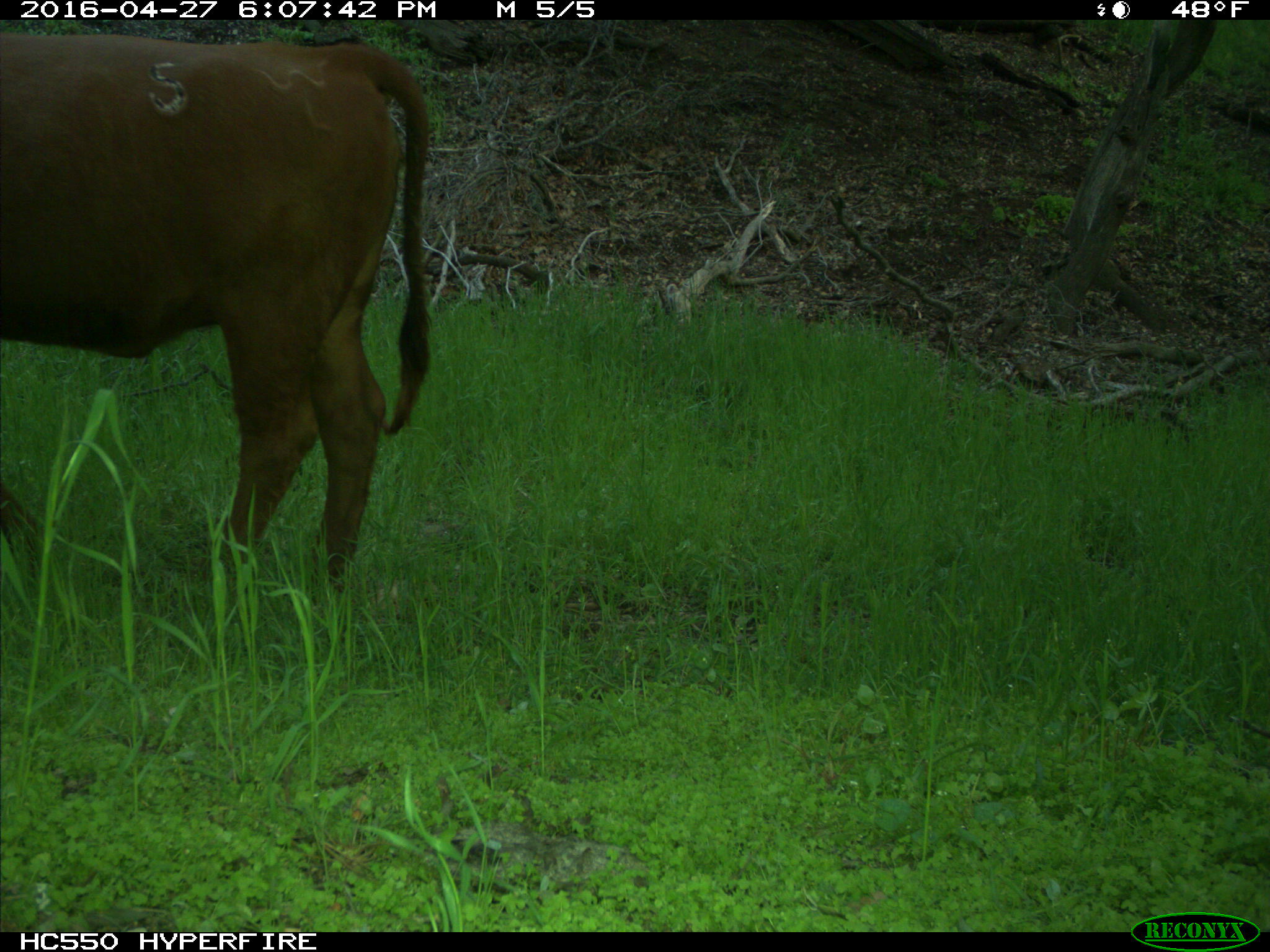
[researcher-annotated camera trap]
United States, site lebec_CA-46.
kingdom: Animalia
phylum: Chordata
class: Mammalia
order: Artiodactyla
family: Bovidae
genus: Bos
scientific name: Bos taurus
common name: domestic cow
Bos taurus (domestic cow).